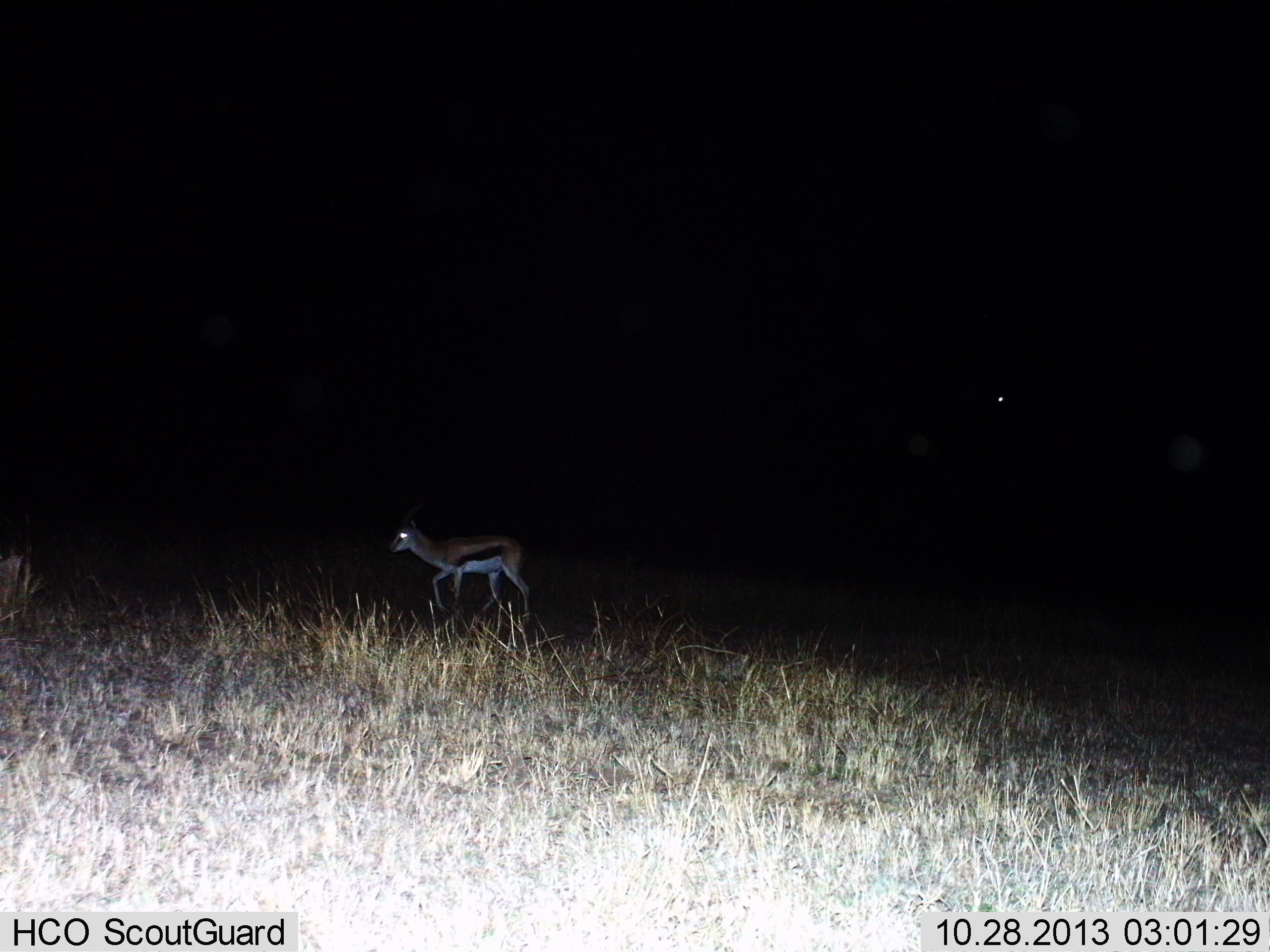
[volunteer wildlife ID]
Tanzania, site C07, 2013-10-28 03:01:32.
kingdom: Animalia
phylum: Chordata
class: Mammalia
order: Artiodactyla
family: Bovidae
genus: Eudorcas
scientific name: Eudorcas thomsonii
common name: thomson's gazelle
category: gazellethomsons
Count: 1.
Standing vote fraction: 36%.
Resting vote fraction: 0%.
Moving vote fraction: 82%.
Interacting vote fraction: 0%.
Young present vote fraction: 0%.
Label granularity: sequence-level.